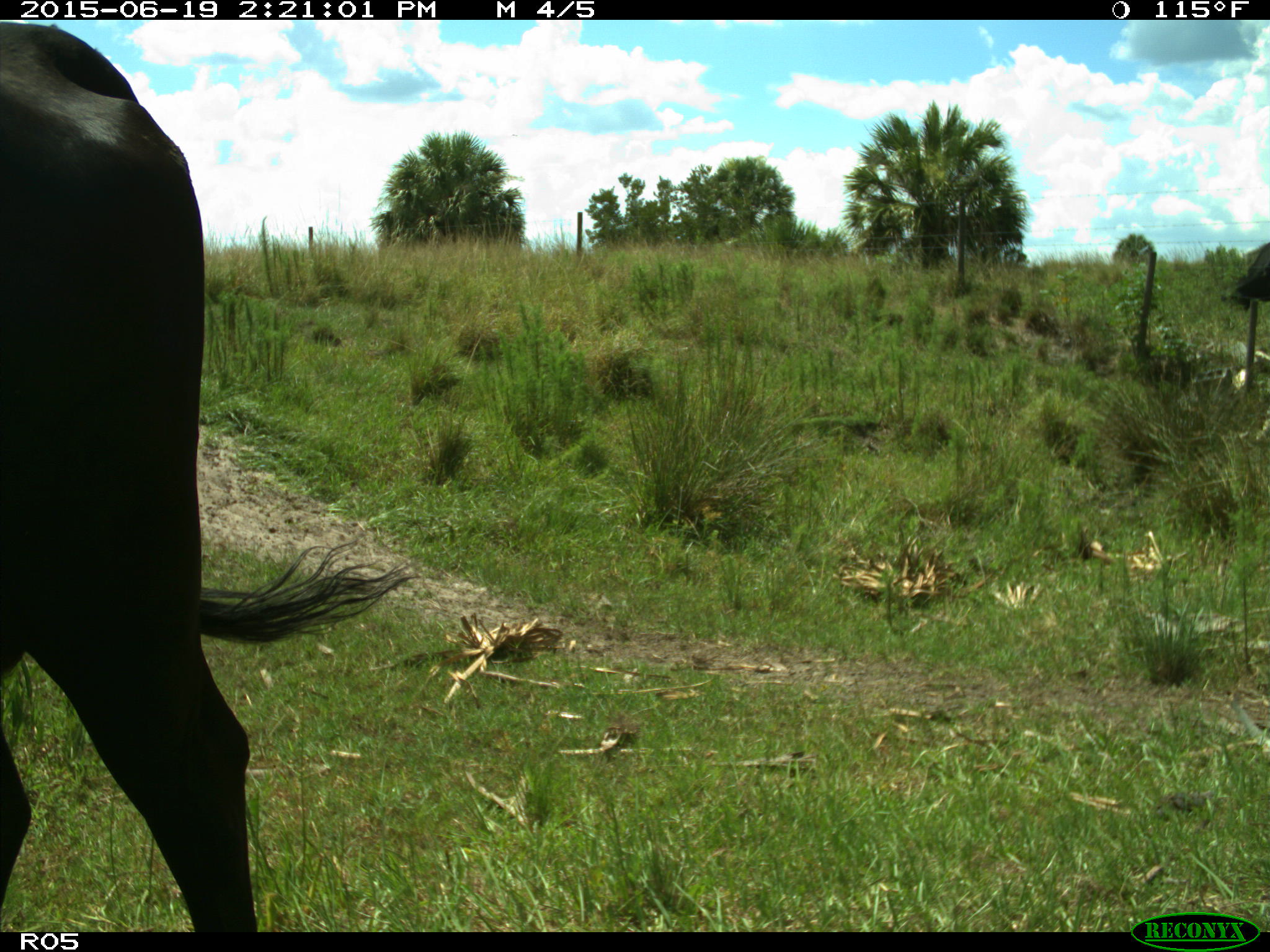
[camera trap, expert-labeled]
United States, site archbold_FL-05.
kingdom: Animalia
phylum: Chordata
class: Mammalia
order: Artiodactyla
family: Bovidae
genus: Bos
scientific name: Bos taurus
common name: domestic cow